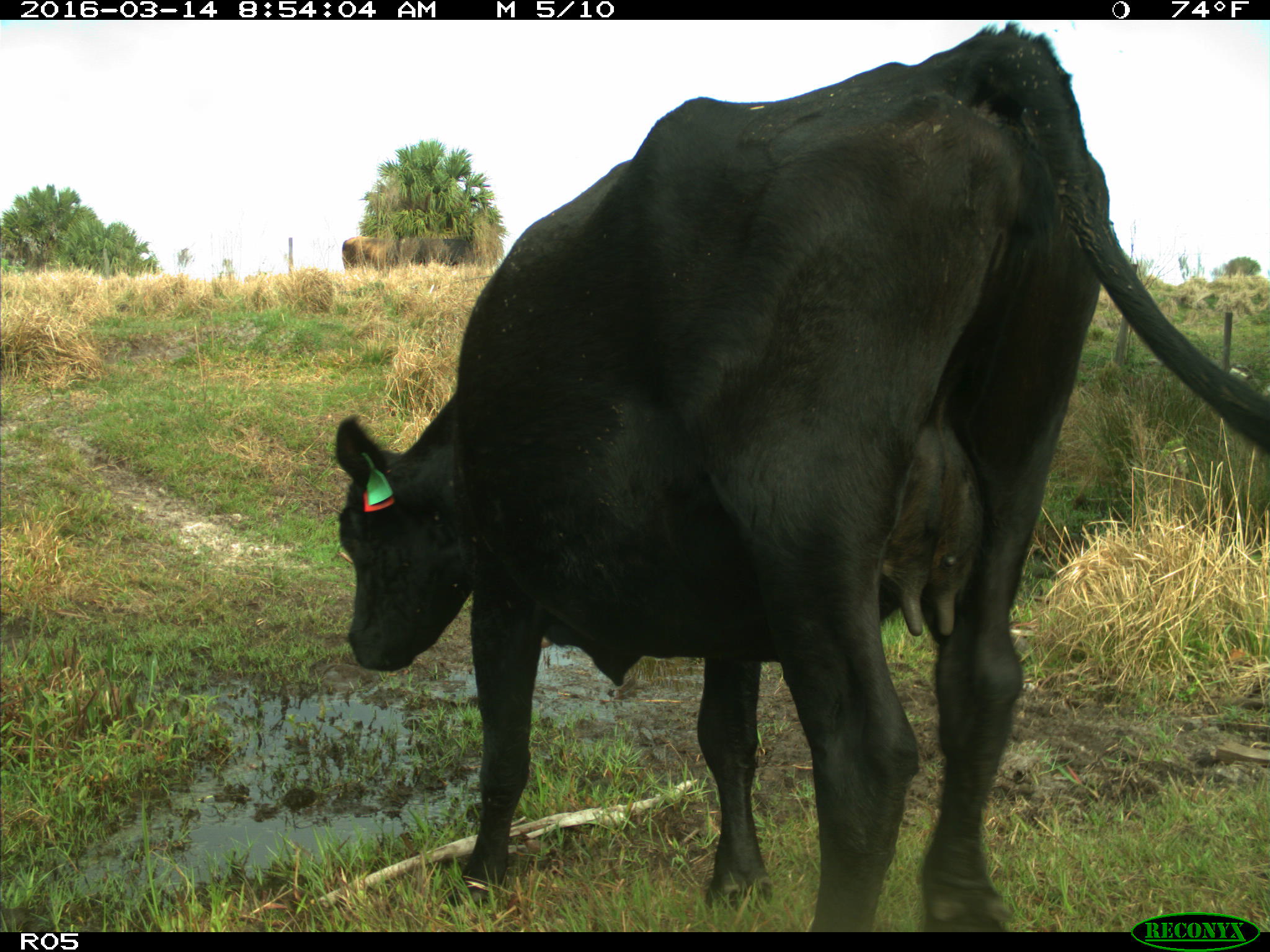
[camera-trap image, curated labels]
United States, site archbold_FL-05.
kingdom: Animalia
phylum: Chordata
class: Mammalia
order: Artiodactyla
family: Bovidae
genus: Bos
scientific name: Bos taurus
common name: domestic cow